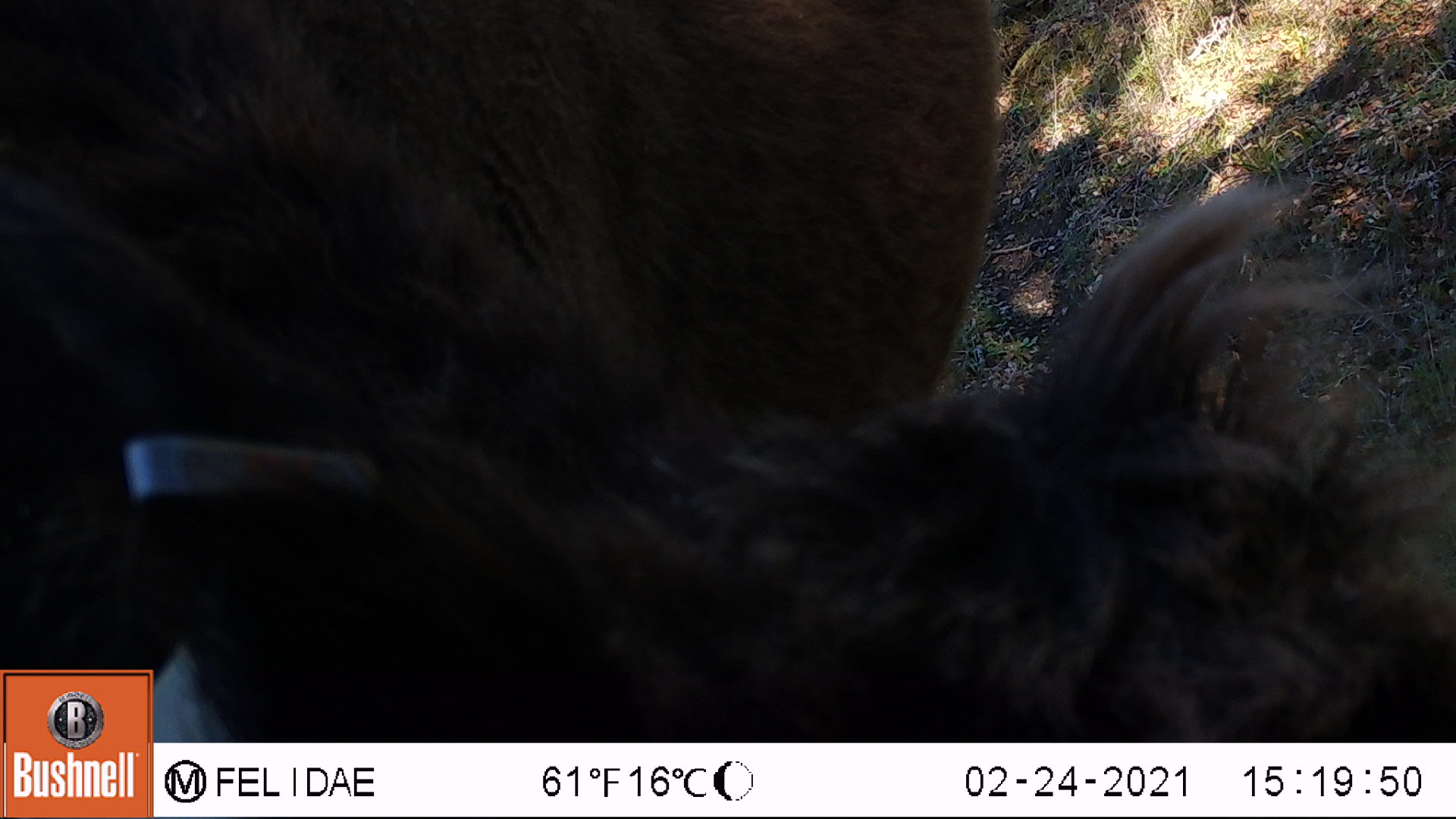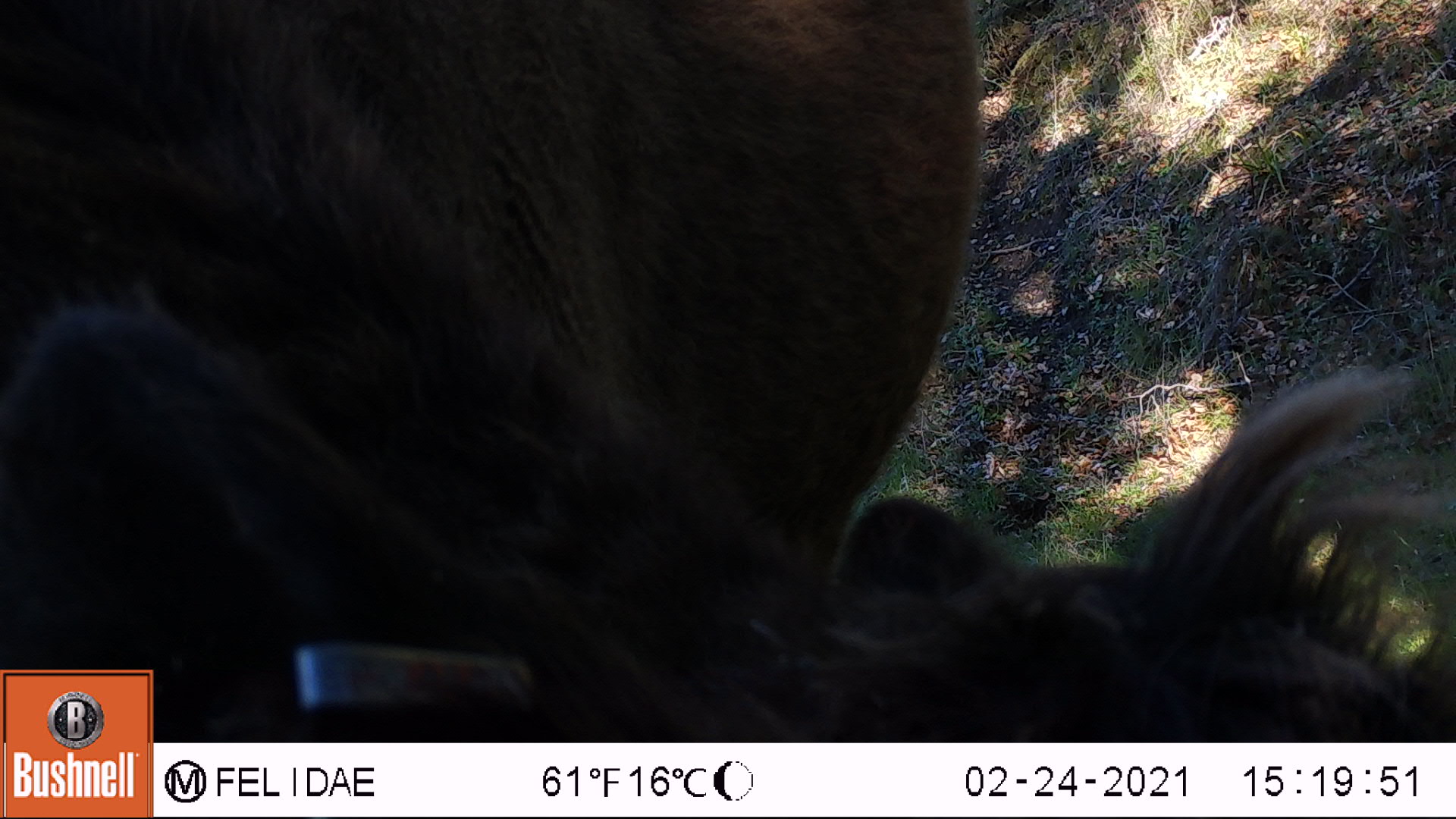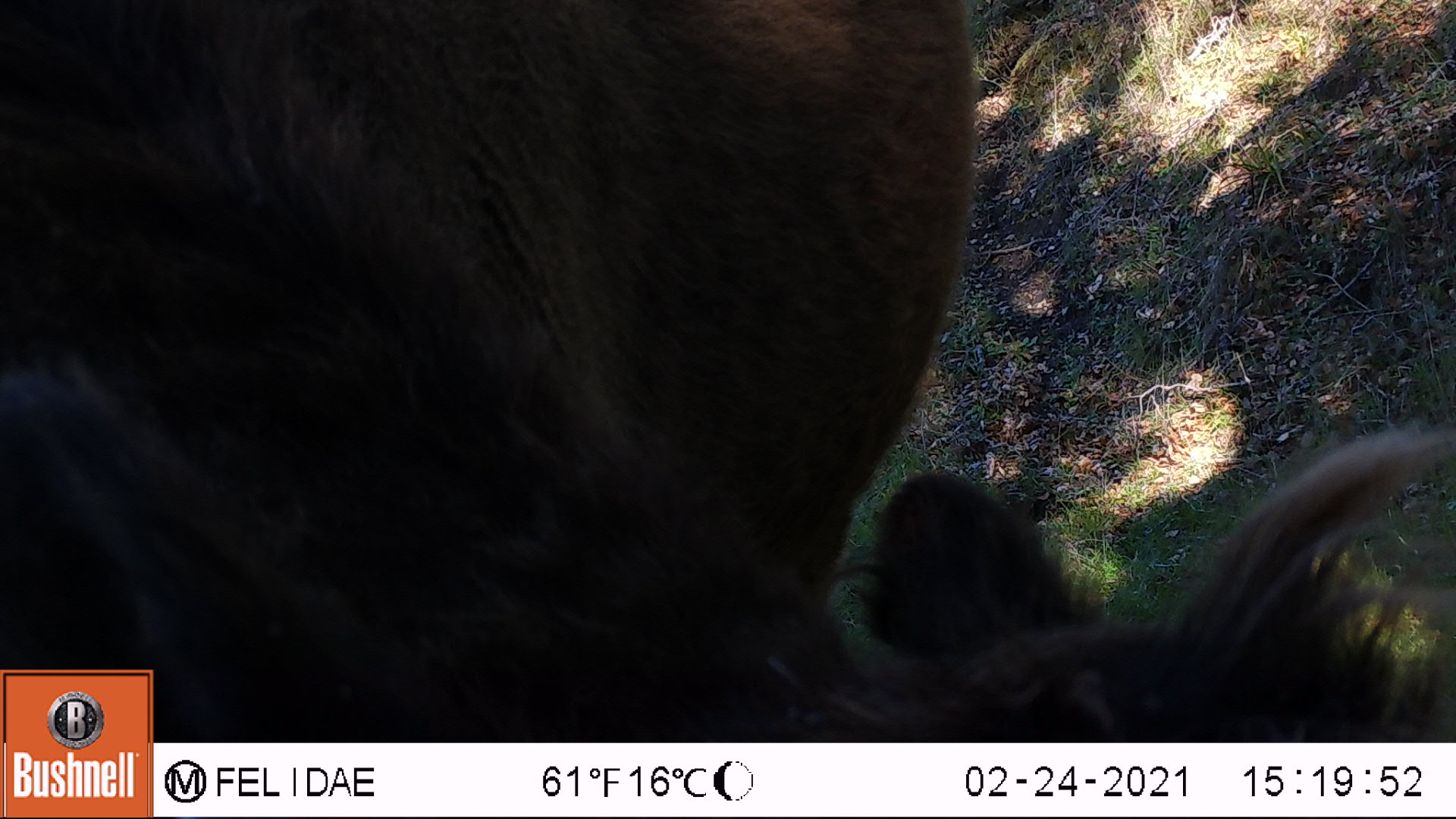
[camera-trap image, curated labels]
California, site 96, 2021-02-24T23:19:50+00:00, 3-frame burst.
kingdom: Animalia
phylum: Chordata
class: Mammalia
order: Artiodactyla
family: Bovidae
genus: Bos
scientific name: Bos taurus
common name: domestic cattle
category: cattle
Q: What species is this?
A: Cattle (domestic cattle) (Bos taurus).